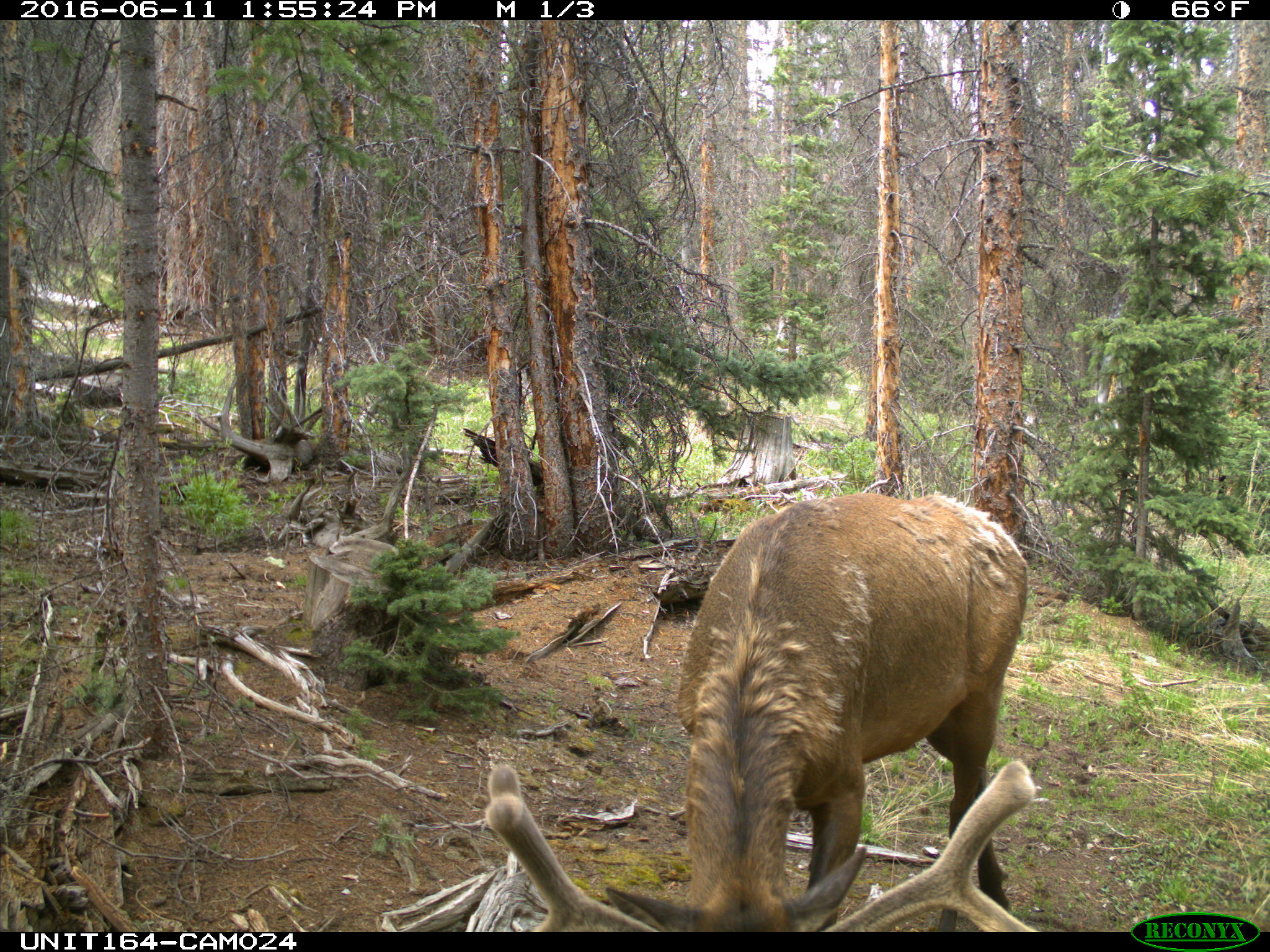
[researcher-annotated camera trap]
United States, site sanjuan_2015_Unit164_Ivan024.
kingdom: Animalia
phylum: Chordata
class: Mammalia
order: Artiodactyla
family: Cervidae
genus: Cervus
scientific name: Cervus elaphus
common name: red deer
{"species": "Cervus elaphus (red deer)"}